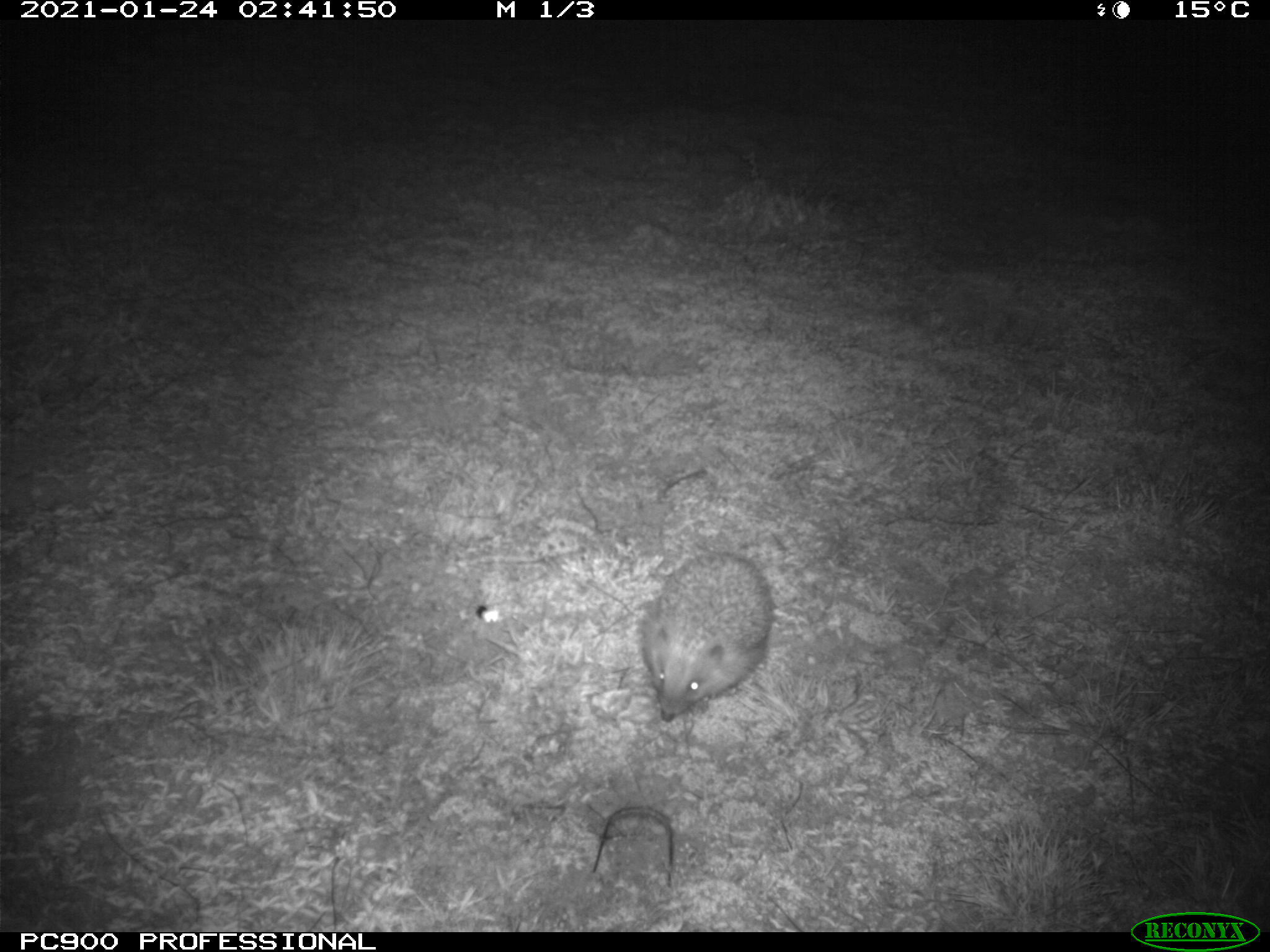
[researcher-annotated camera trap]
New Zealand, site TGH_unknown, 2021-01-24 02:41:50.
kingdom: Animalia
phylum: Chordata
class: Mammalia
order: Eulipotyphla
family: Erinaceidae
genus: Erinaceus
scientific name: Erinaceus europaeus europaeus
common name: european hedgehog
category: hedgehog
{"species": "hedgehog (european hedgehog) (Erinaceus europaeus europaeus)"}